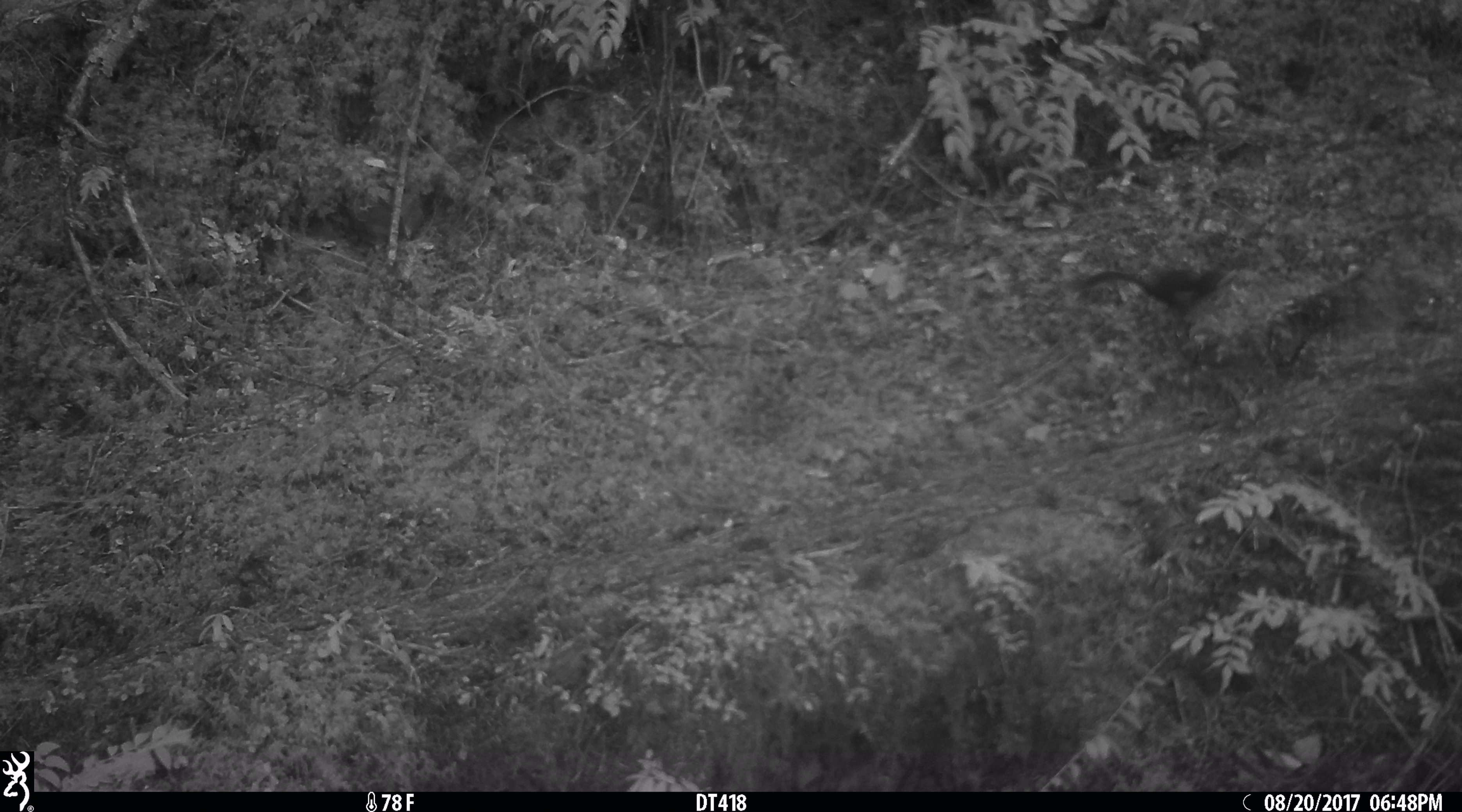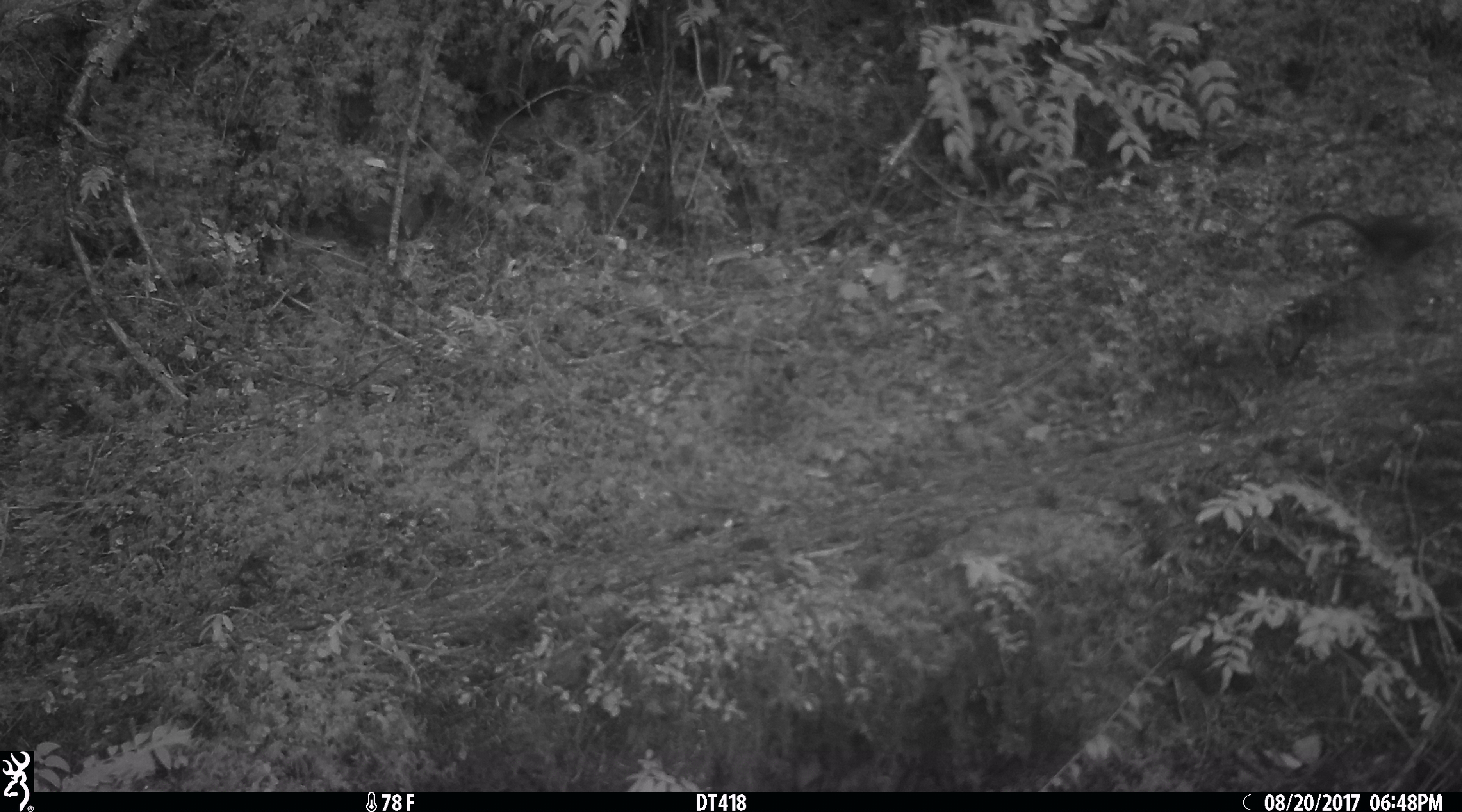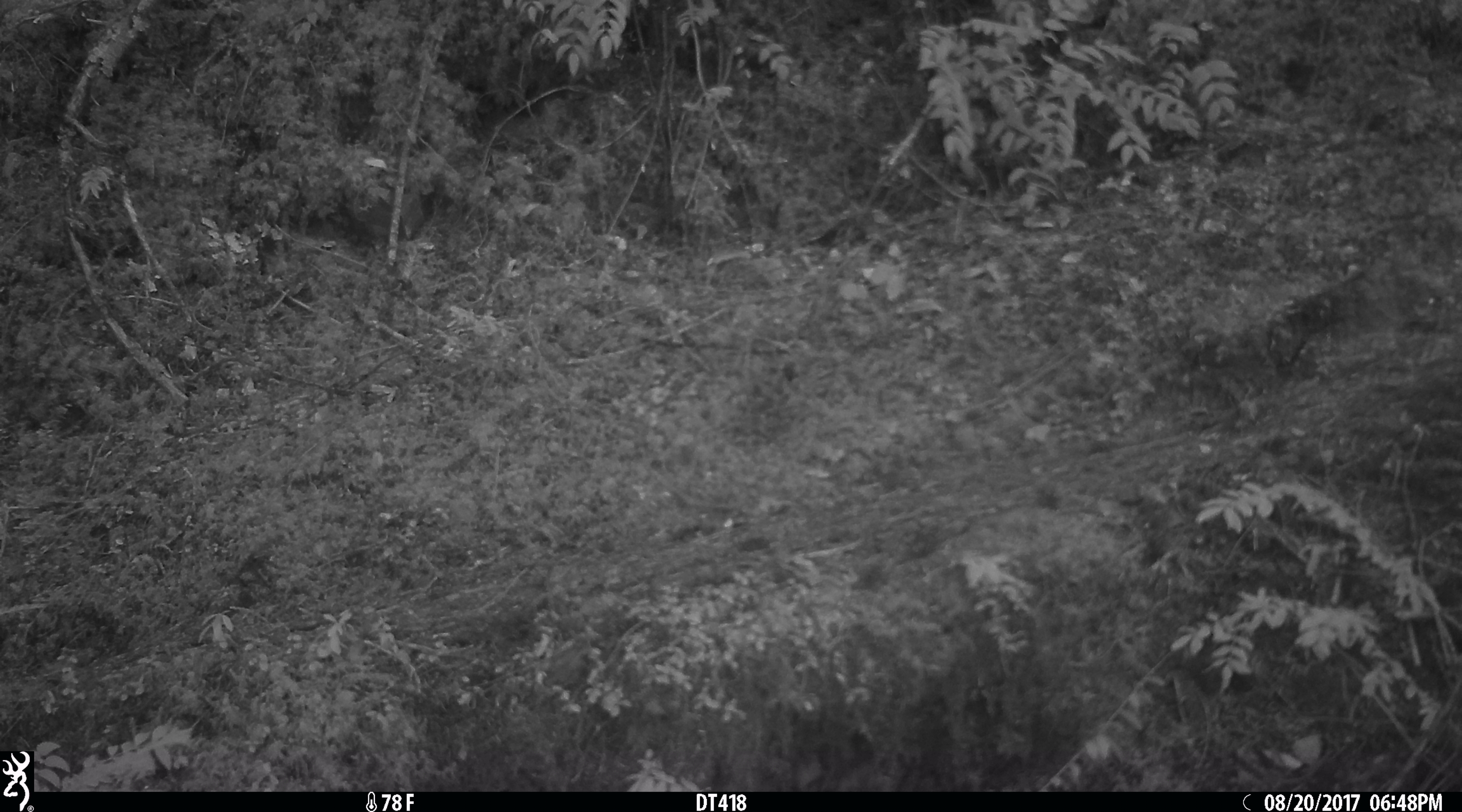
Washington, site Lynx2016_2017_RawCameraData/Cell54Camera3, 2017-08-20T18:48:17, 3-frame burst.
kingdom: Animalia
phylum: Chordata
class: Mammalia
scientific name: Mammalia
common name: small mammal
Small mammal (Mammalia). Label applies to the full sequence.